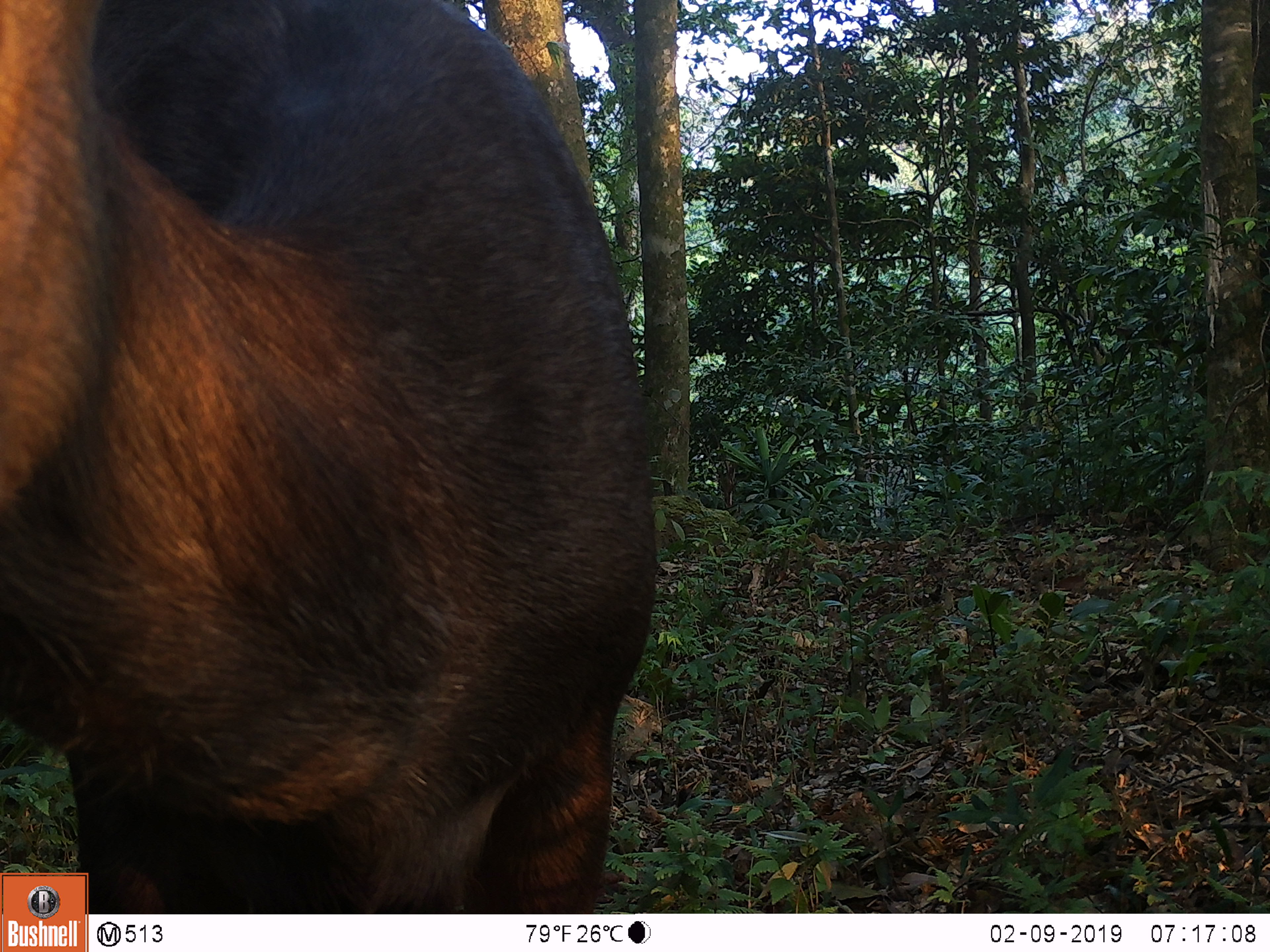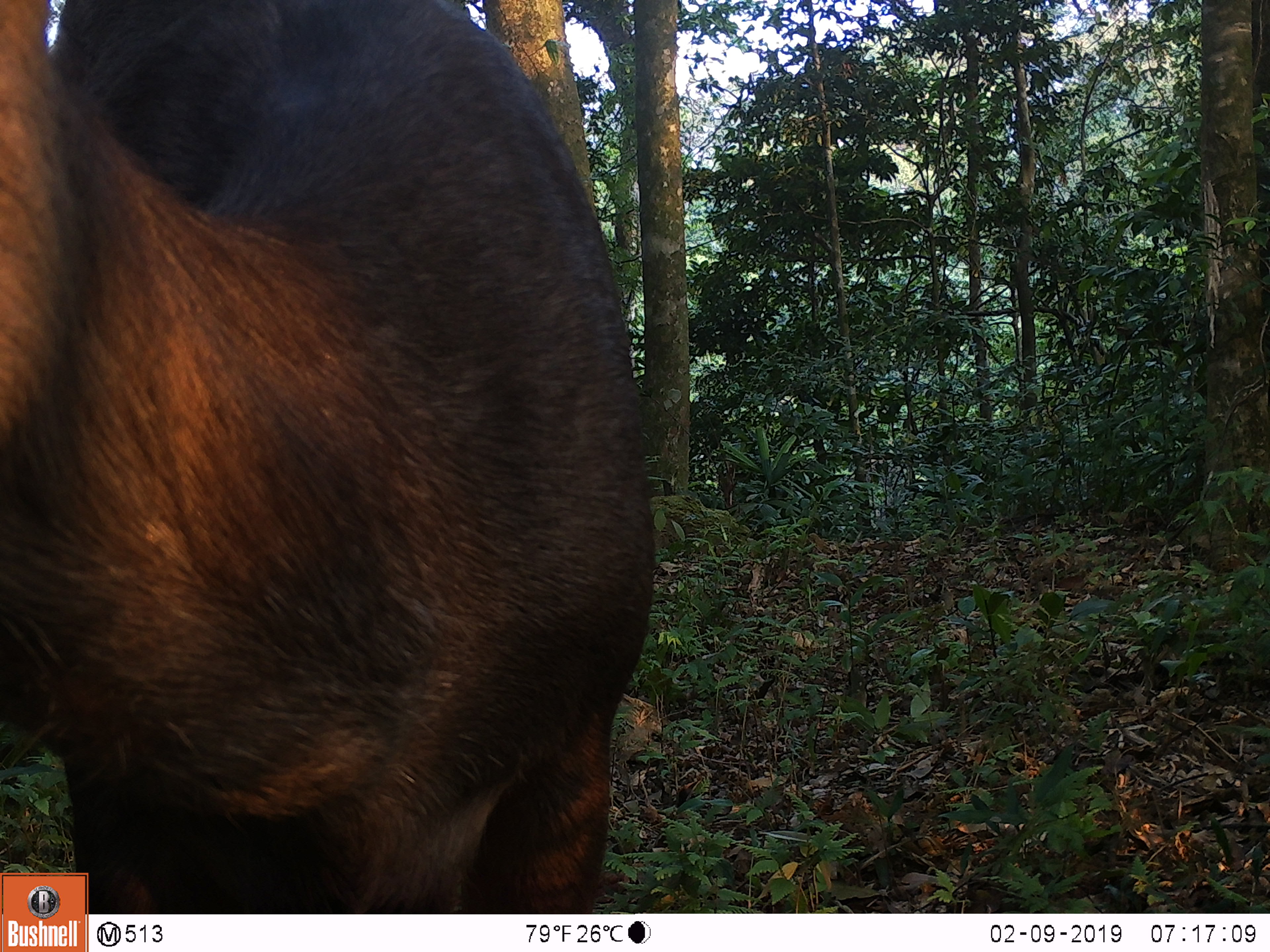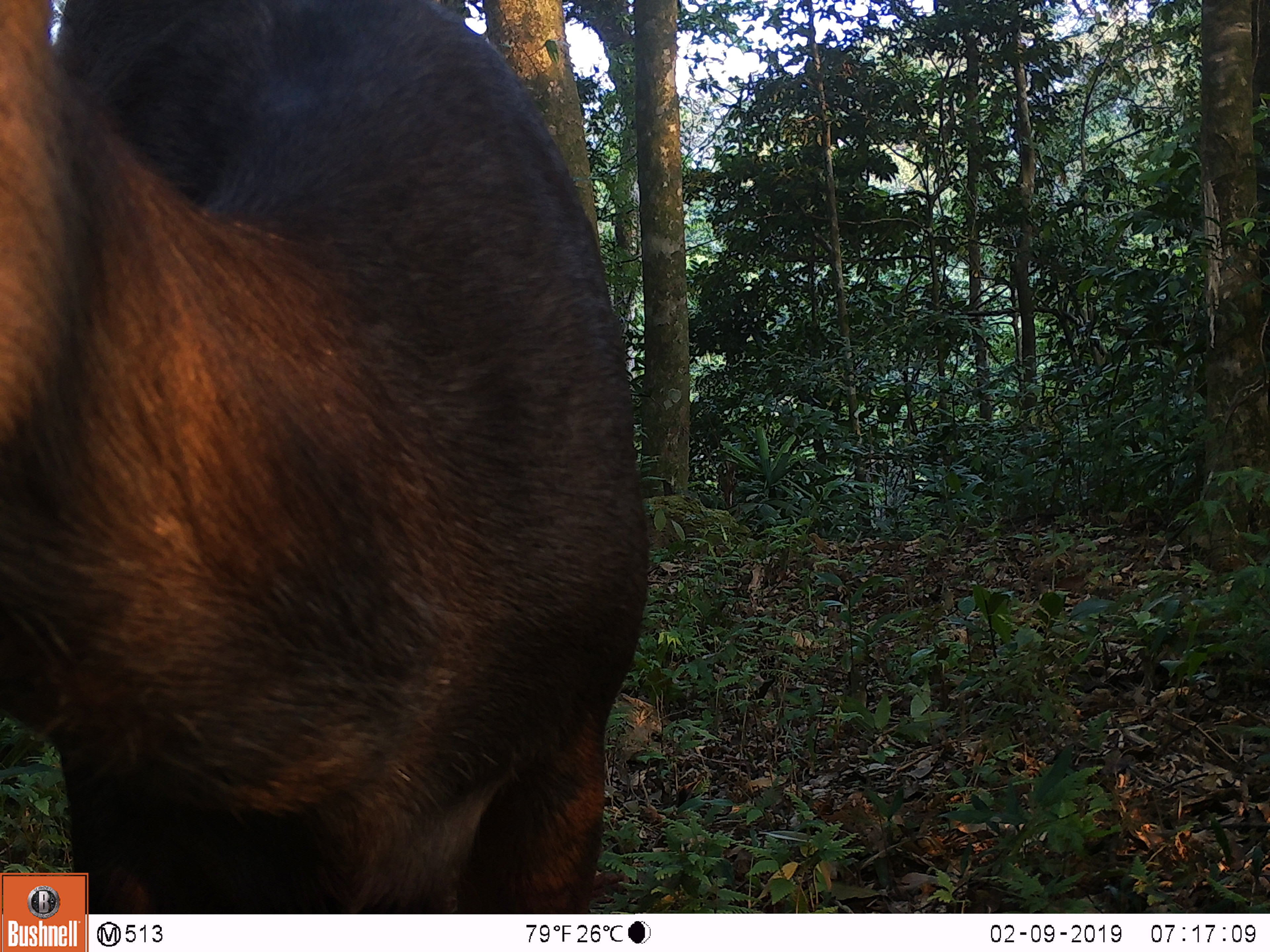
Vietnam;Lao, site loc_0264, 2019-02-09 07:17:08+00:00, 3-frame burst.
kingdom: Animalia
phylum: Chordata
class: Mammalia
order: Artiodactyla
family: Cervidae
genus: Rusa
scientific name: Rusa unicolor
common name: sambar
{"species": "sambar (Rusa unicolor)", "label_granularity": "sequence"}